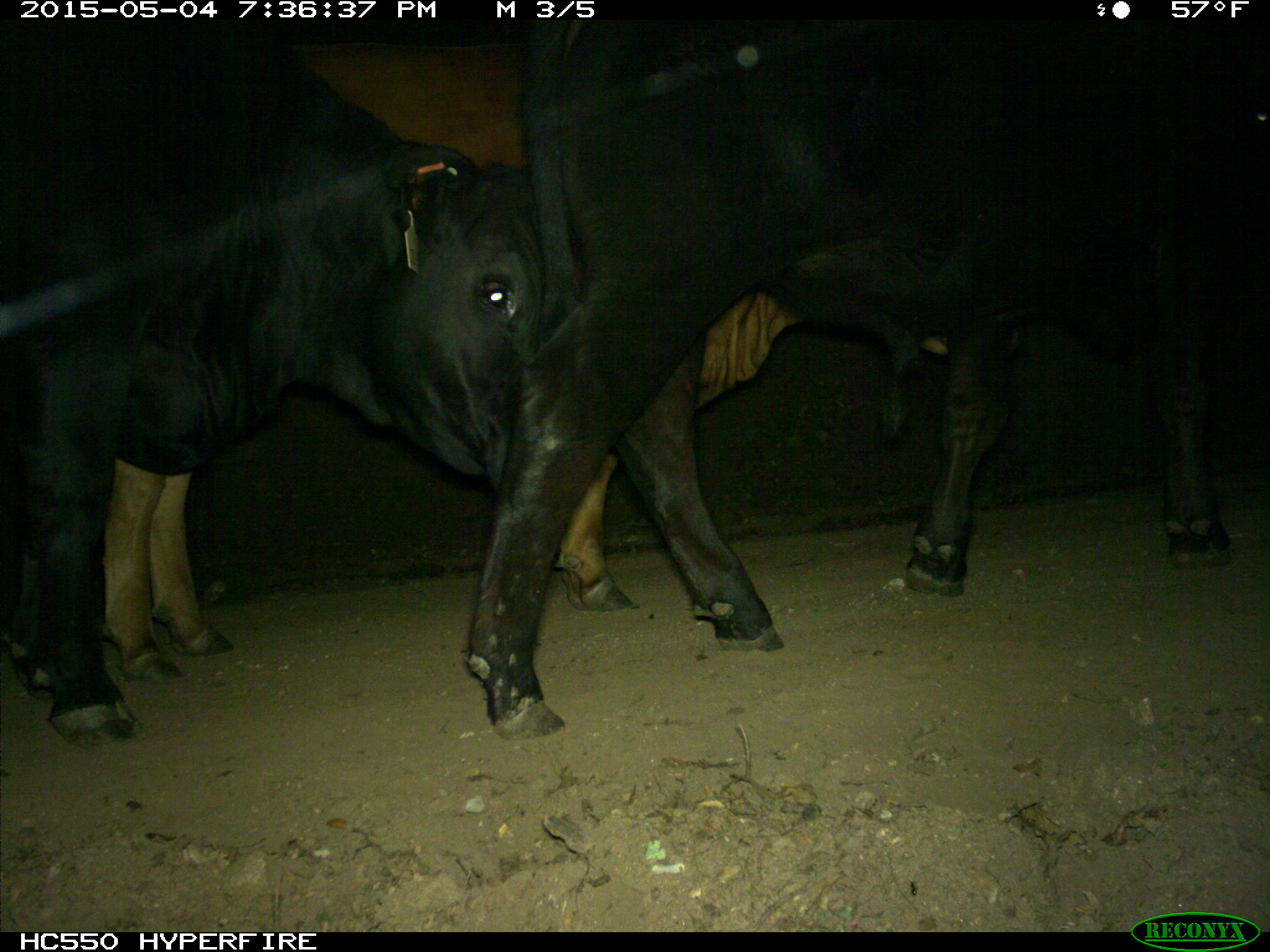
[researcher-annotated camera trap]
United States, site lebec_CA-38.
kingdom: Animalia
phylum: Chordata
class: Mammalia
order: Artiodactyla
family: Bovidae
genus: Bos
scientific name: Bos taurus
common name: domestic cow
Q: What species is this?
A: Bos taurus (domestic cow).